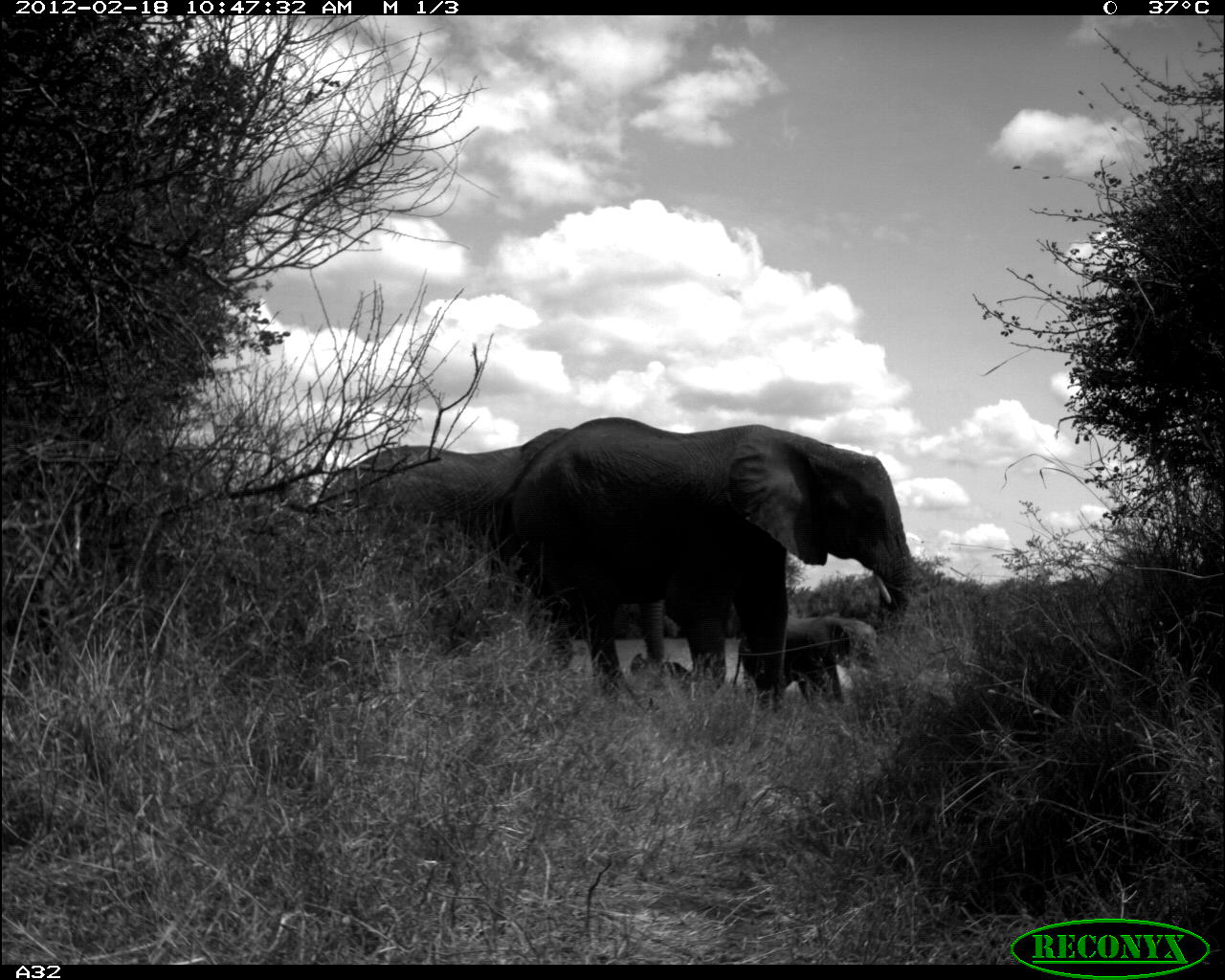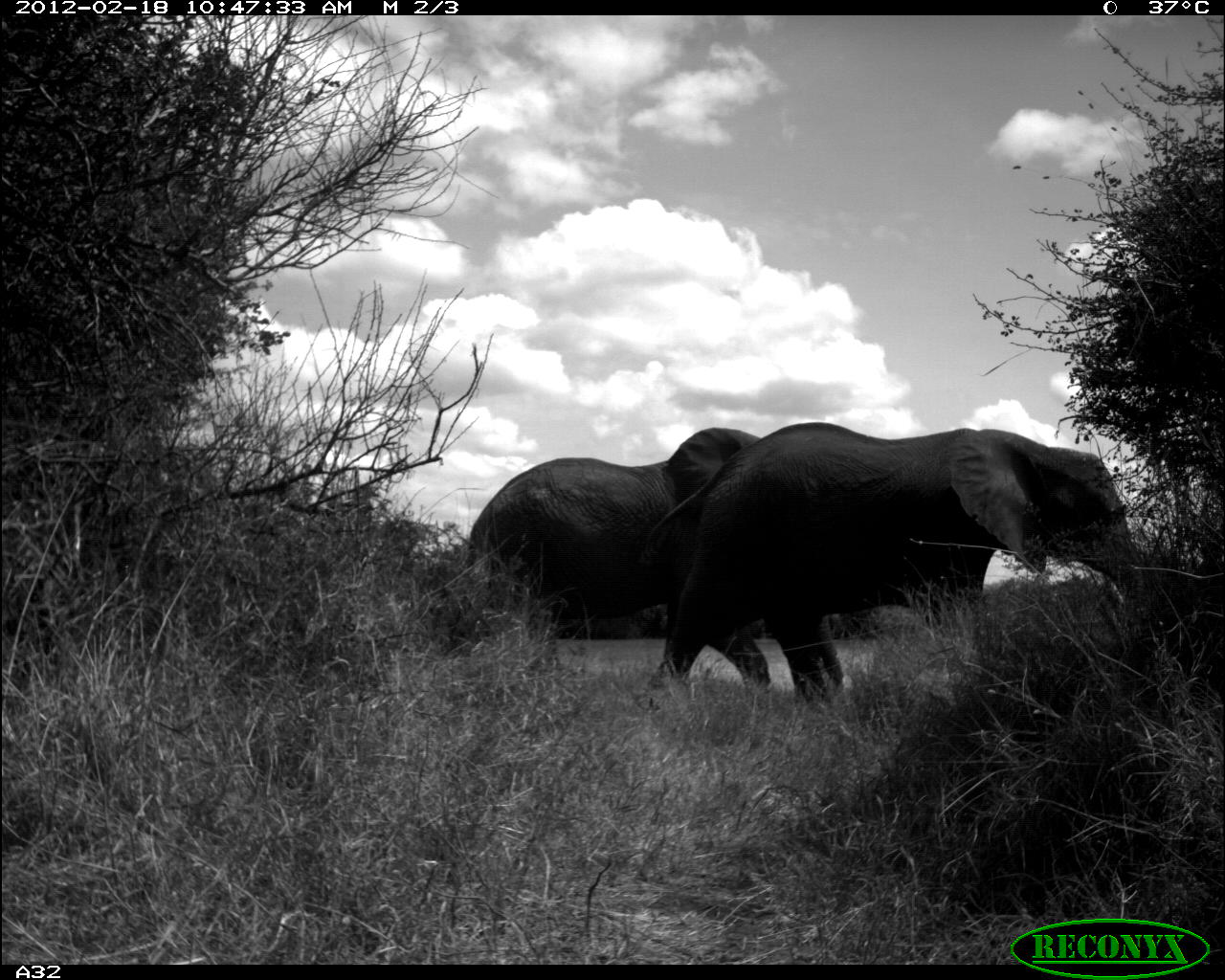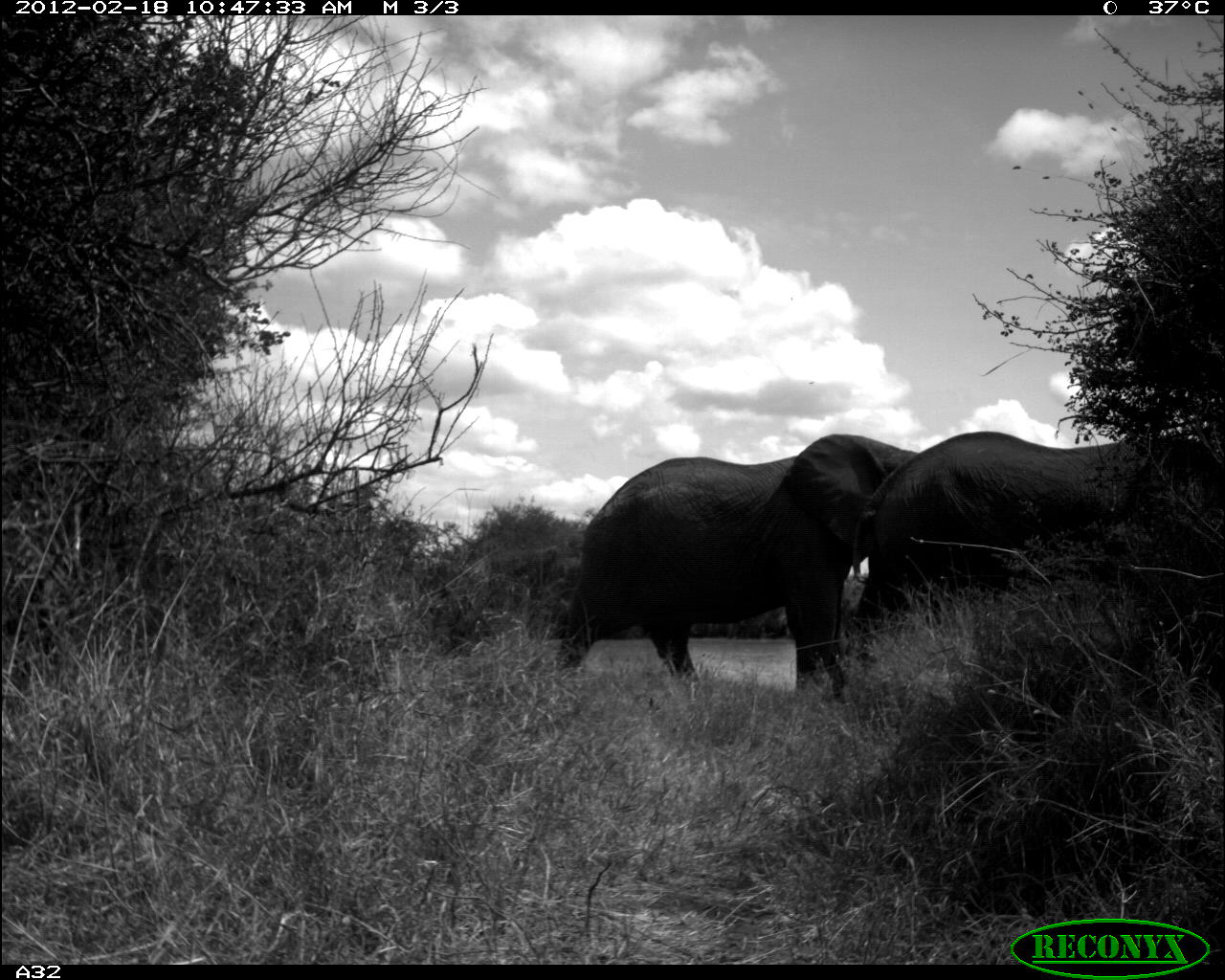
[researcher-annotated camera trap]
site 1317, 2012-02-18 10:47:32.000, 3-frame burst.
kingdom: Animalia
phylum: Chordata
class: Mammalia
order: Proboscidea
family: Elephantidae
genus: Loxodonta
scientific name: Loxodonta africana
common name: african bush elephant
Loxodonta africana (african bush elephant), count 3.